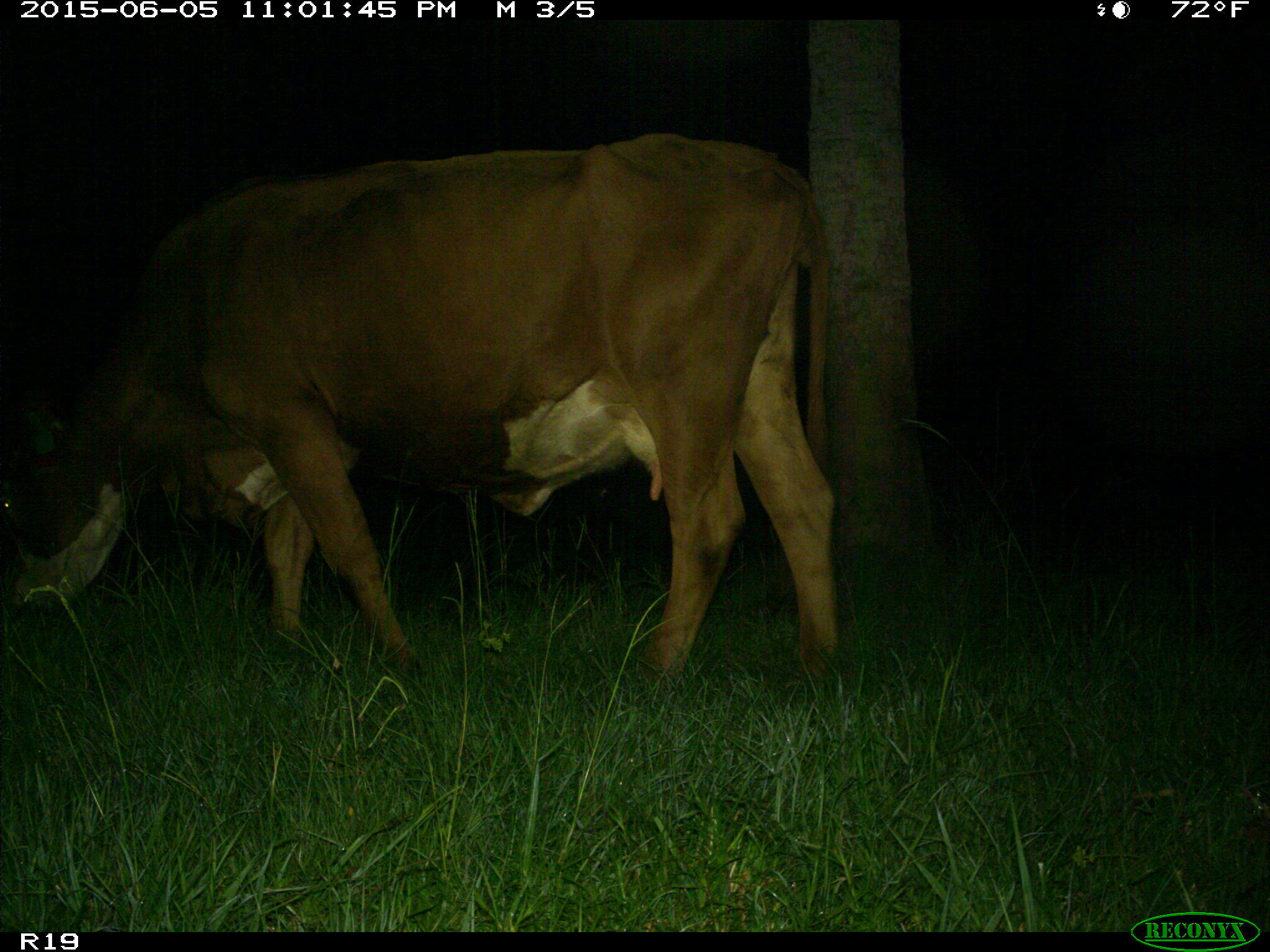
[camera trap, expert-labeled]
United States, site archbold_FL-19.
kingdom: Animalia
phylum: Chordata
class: Mammalia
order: Artiodactyla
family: Bovidae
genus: Bos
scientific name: Bos taurus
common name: domestic cow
Bos taurus (domestic cow).